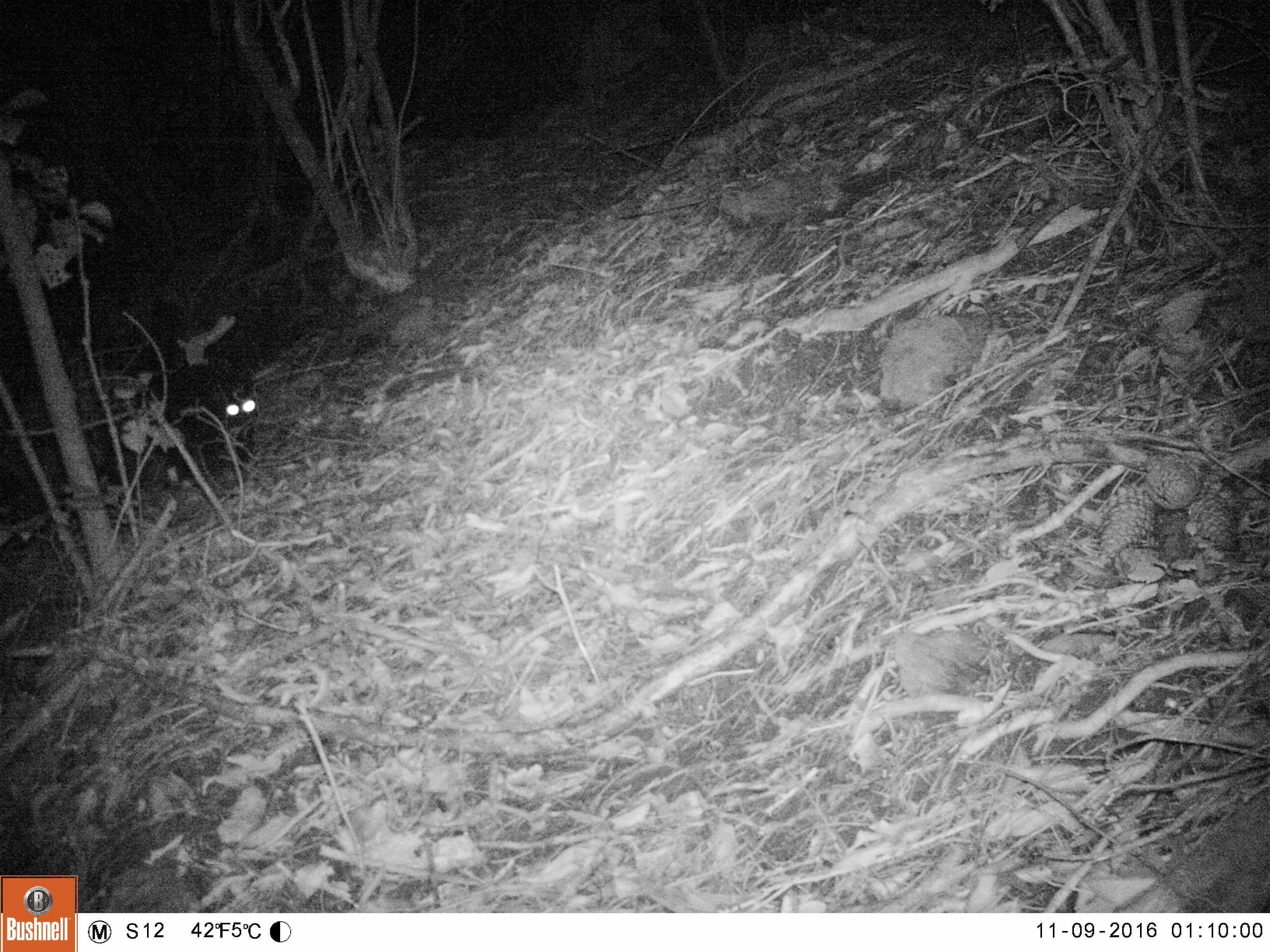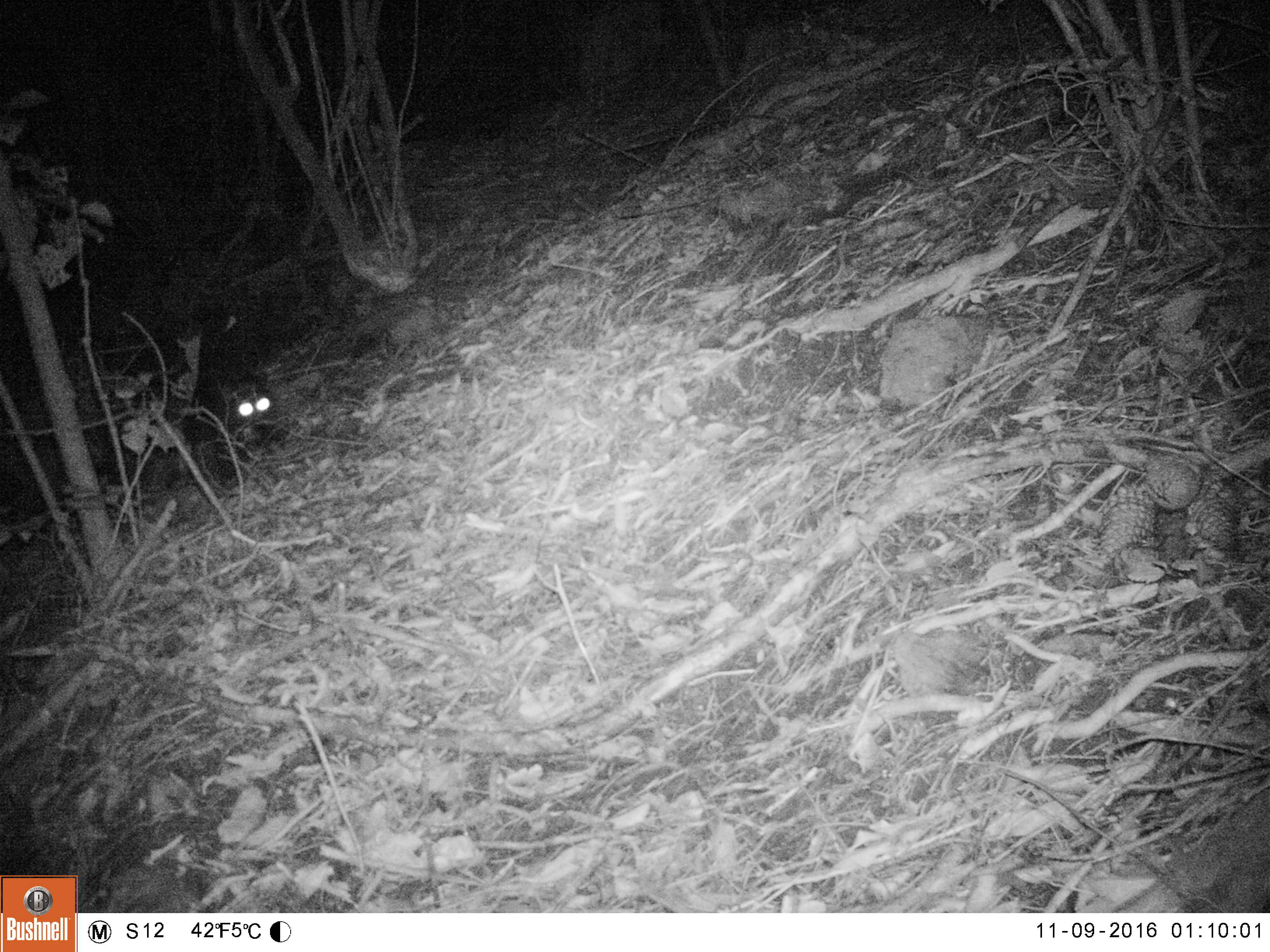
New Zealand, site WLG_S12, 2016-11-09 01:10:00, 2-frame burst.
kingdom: Animalia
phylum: Chordata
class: Mammalia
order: Carnivora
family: Felidae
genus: Felis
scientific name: Felis catus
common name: domestic cat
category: cat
Cat (domestic cat) (Felis catus).